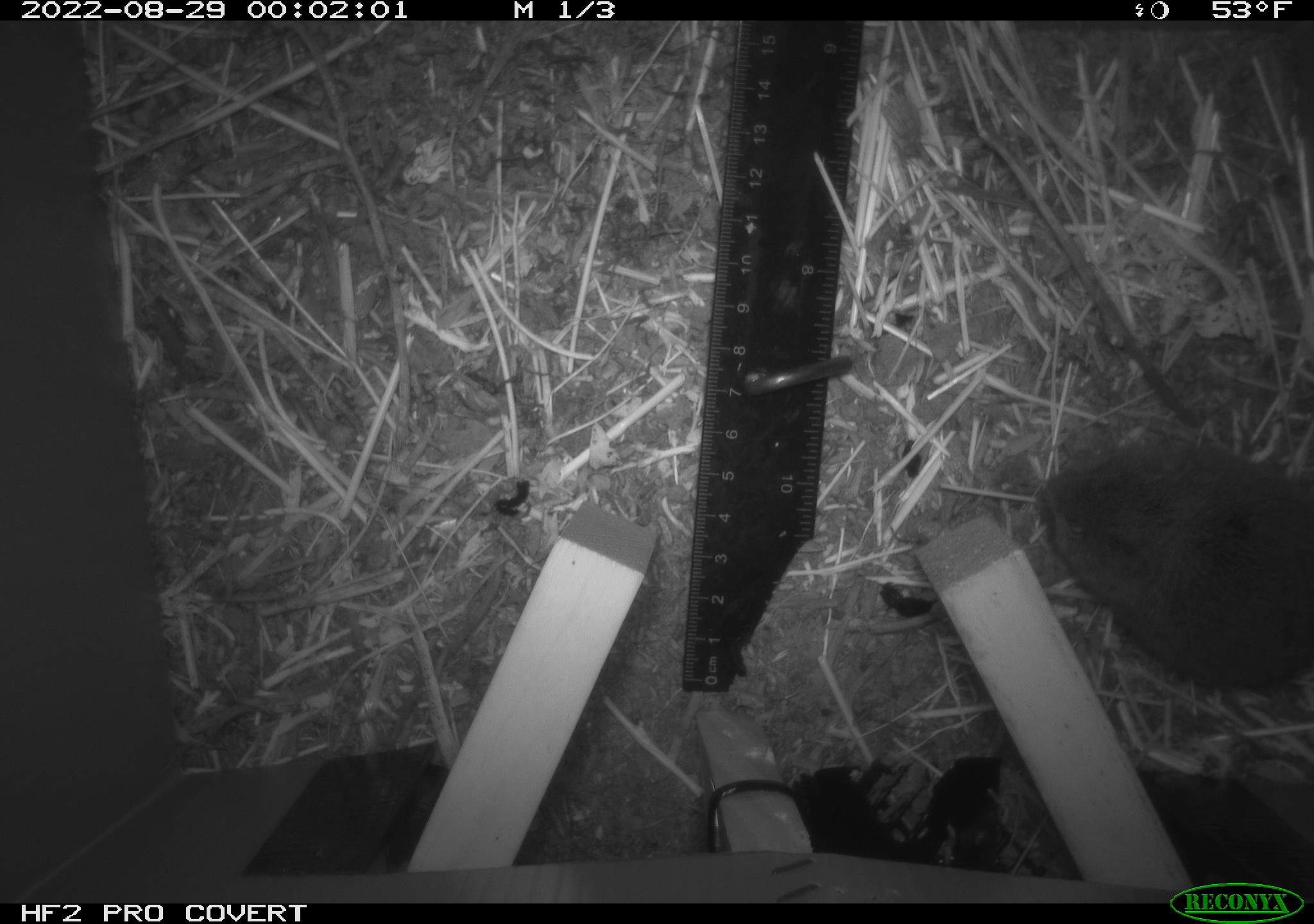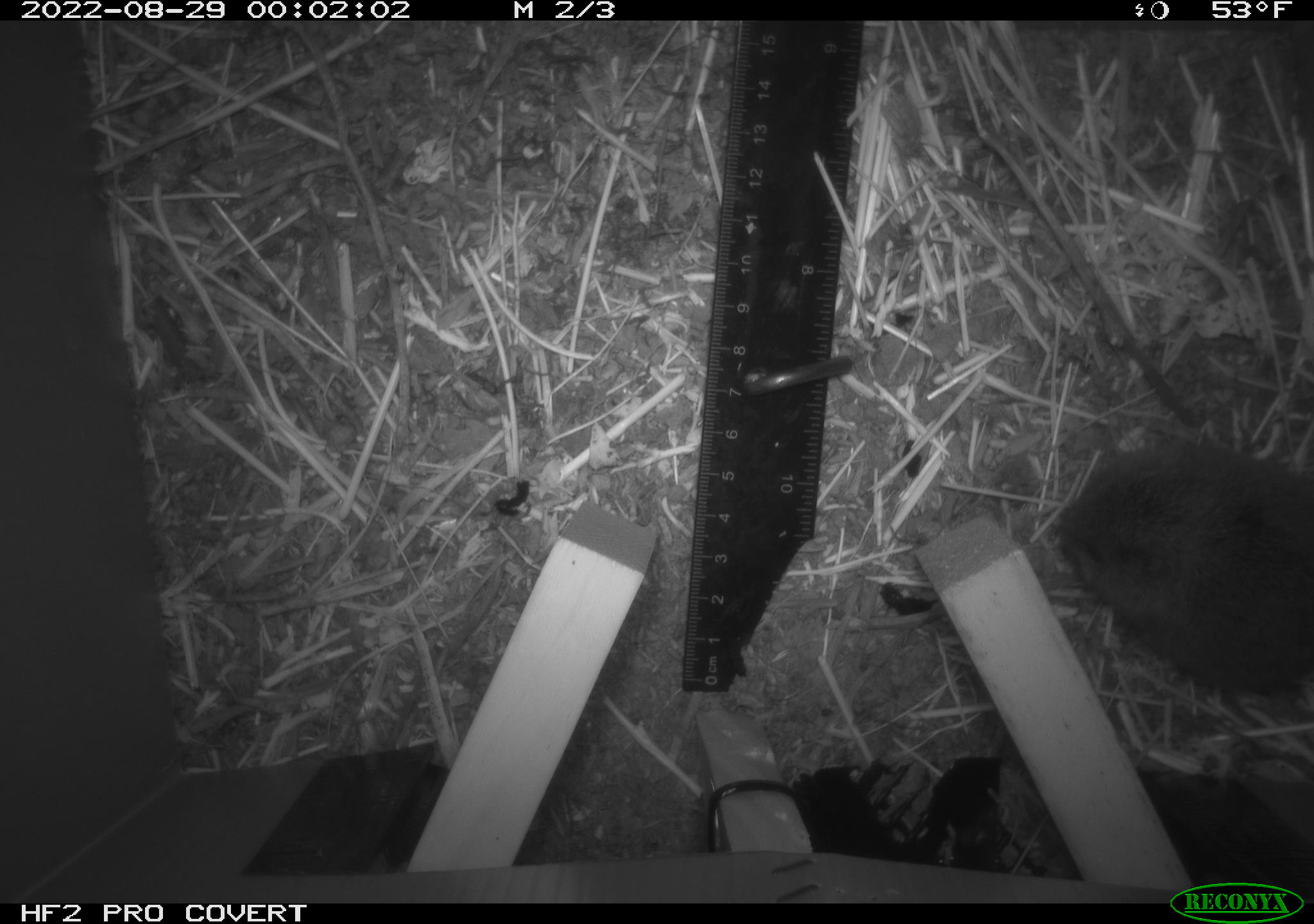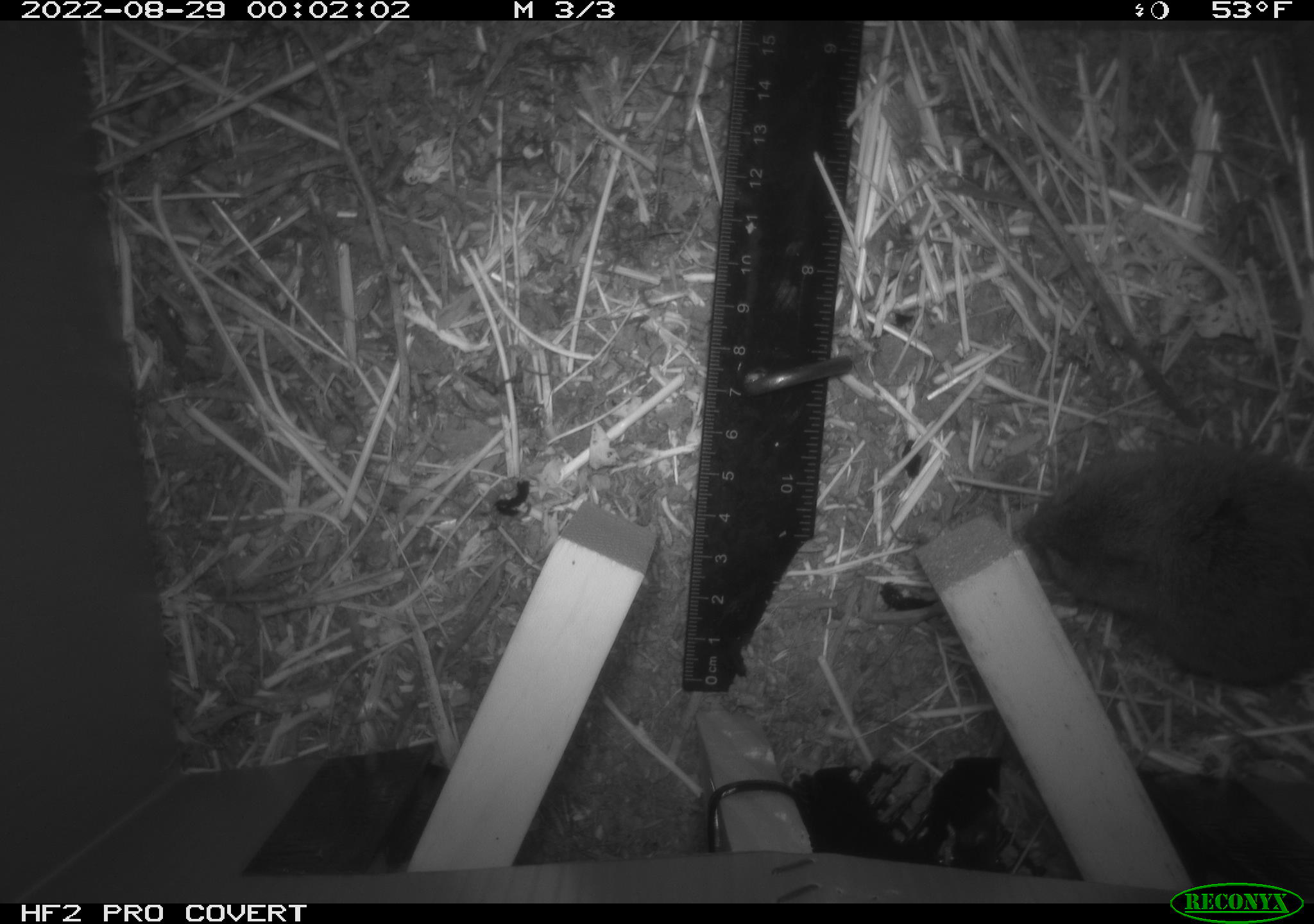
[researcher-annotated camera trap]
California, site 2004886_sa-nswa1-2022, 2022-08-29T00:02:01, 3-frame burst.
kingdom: Animalia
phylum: Chordata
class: Mammalia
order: Rodentia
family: Cricetidae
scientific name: Cricetidae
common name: hamsters, voles, lemmings, and allies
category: cricetidae family